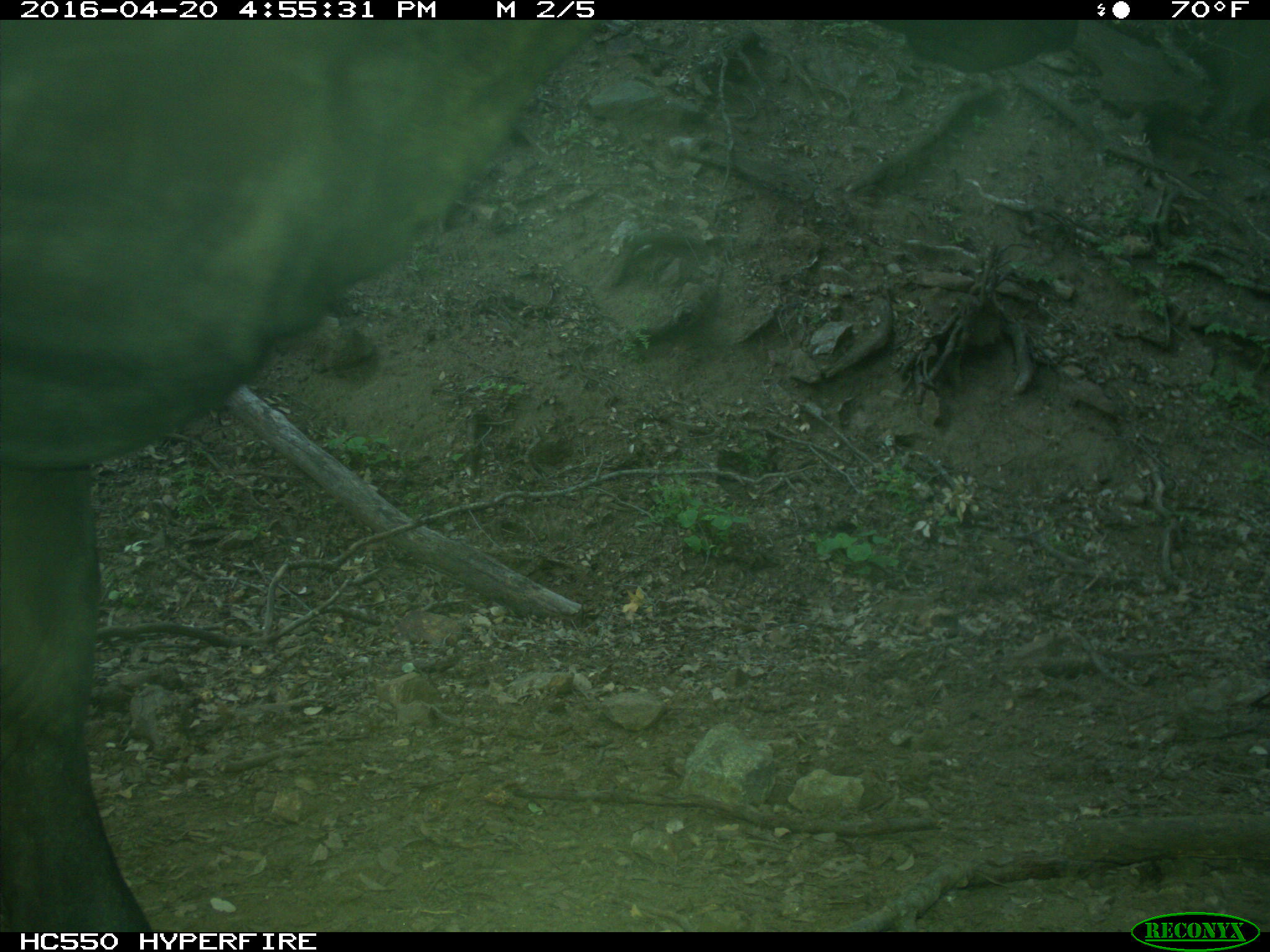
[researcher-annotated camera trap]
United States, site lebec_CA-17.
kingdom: Animalia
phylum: Chordata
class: Mammalia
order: Artiodactyla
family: Bovidae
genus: Bos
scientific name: Bos taurus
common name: domestic cow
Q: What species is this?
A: Bos taurus (domestic cow).